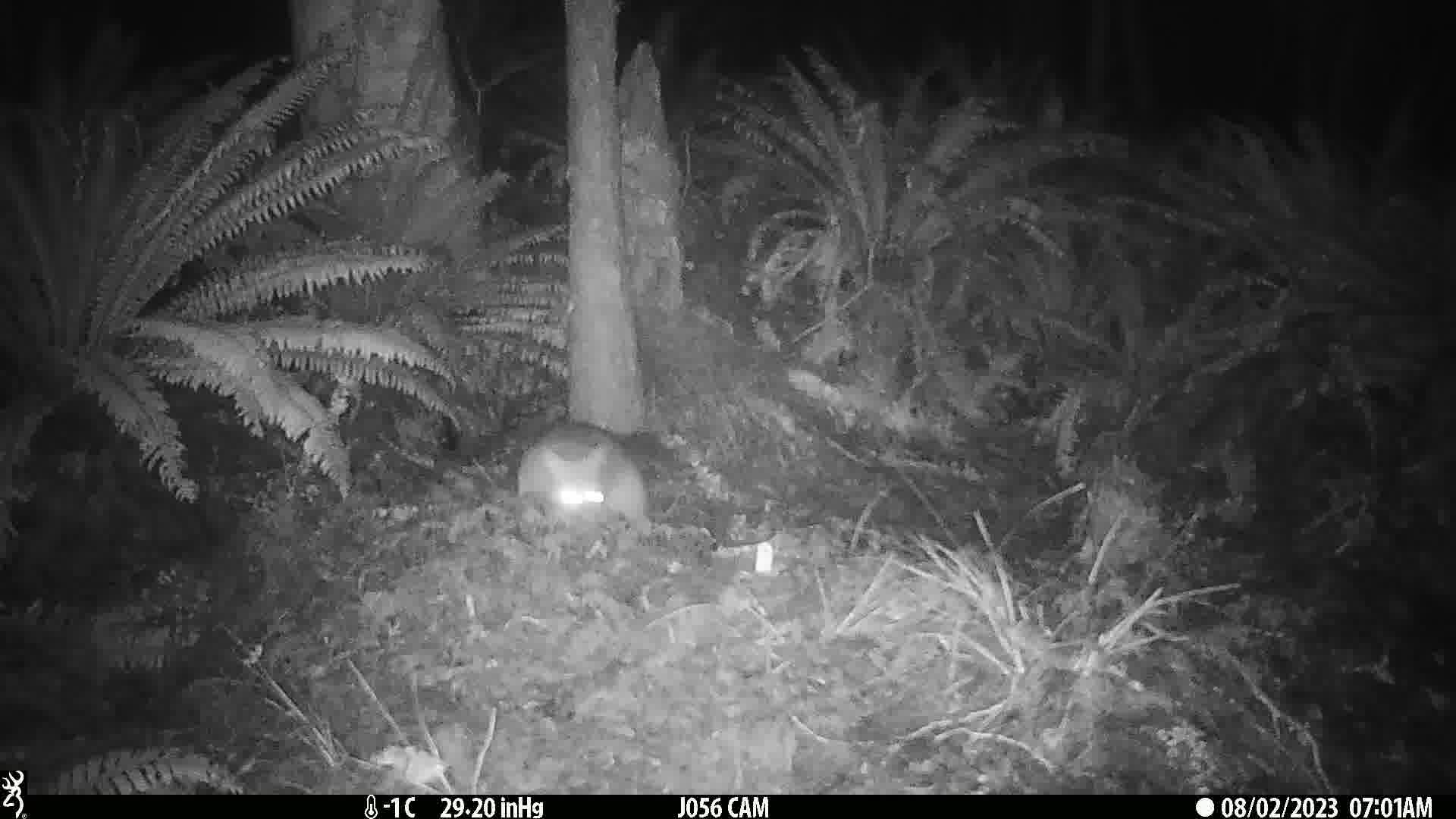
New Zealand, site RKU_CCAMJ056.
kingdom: Animalia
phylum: Chordata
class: Mammalia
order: Diprotodontia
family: Phalangeridae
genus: Trichosurus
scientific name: Trichosurus vulpecula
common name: common brushtail possum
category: possum